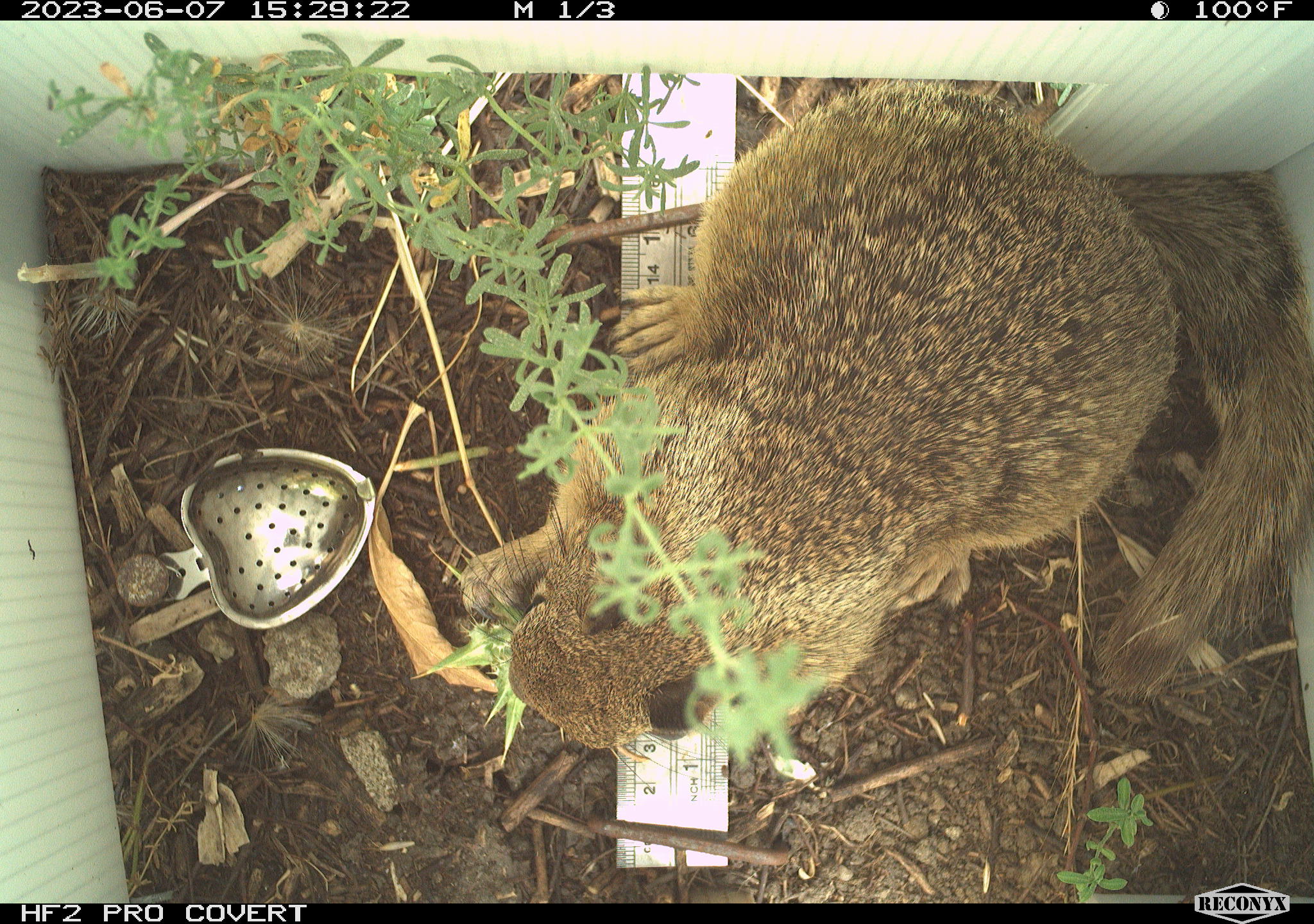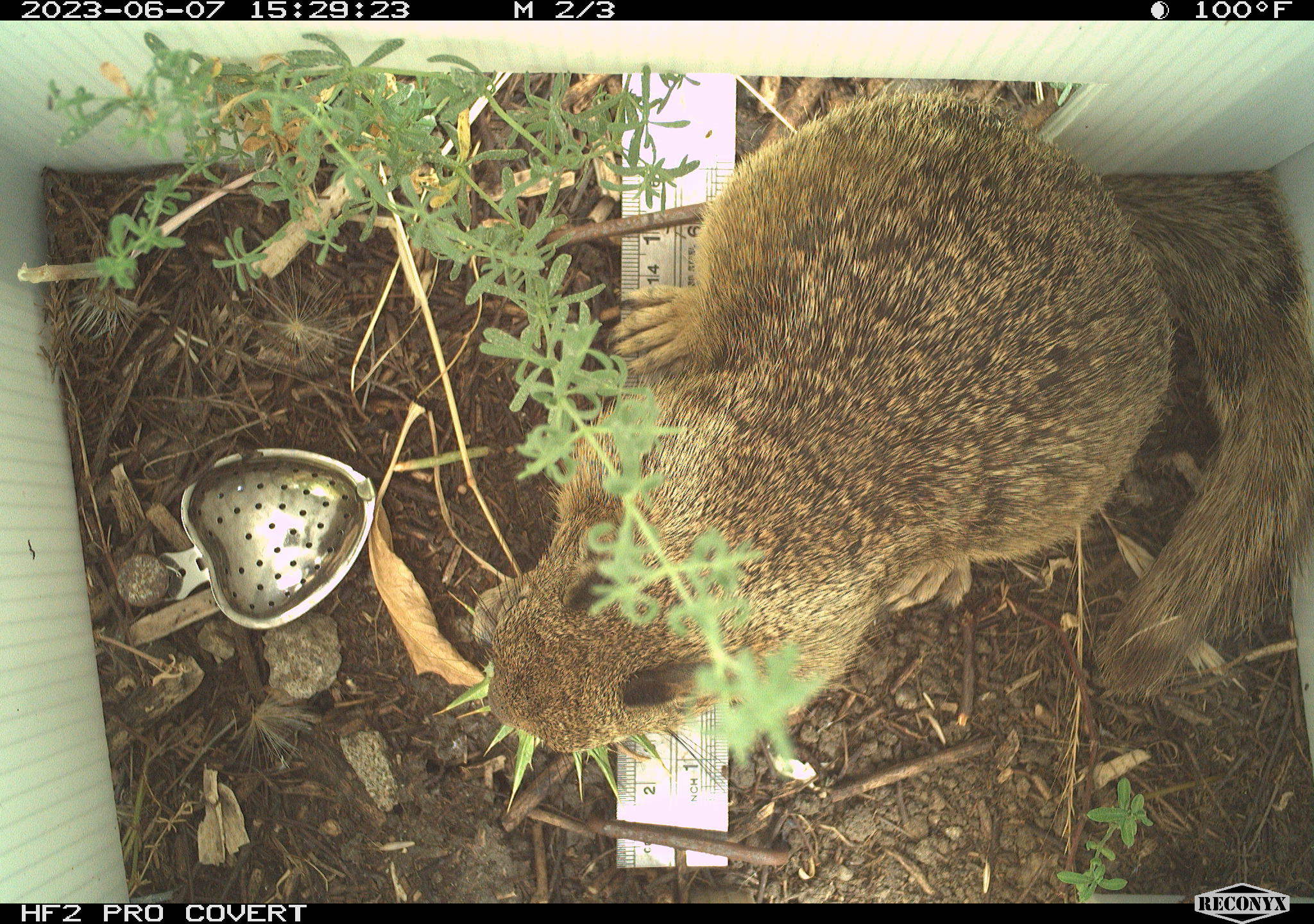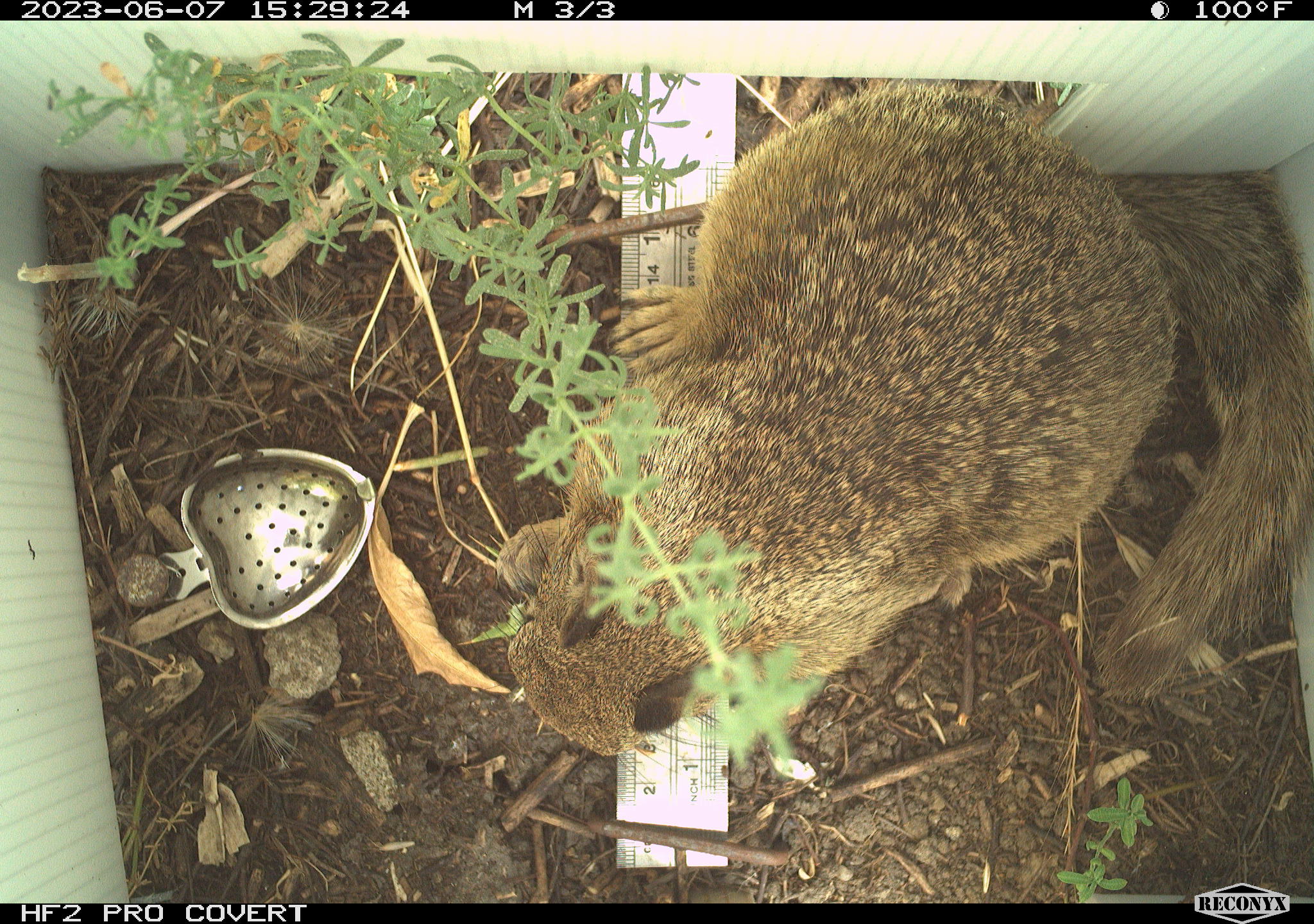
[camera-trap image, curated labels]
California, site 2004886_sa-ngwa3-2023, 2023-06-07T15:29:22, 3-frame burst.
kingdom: Animalia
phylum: Chordata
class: Mammalia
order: Rodentia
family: Sciuridae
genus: Otospermophilus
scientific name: Otospermophilus beecheyi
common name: california ground squirrel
California ground squirrel (Otospermophilus beecheyi).